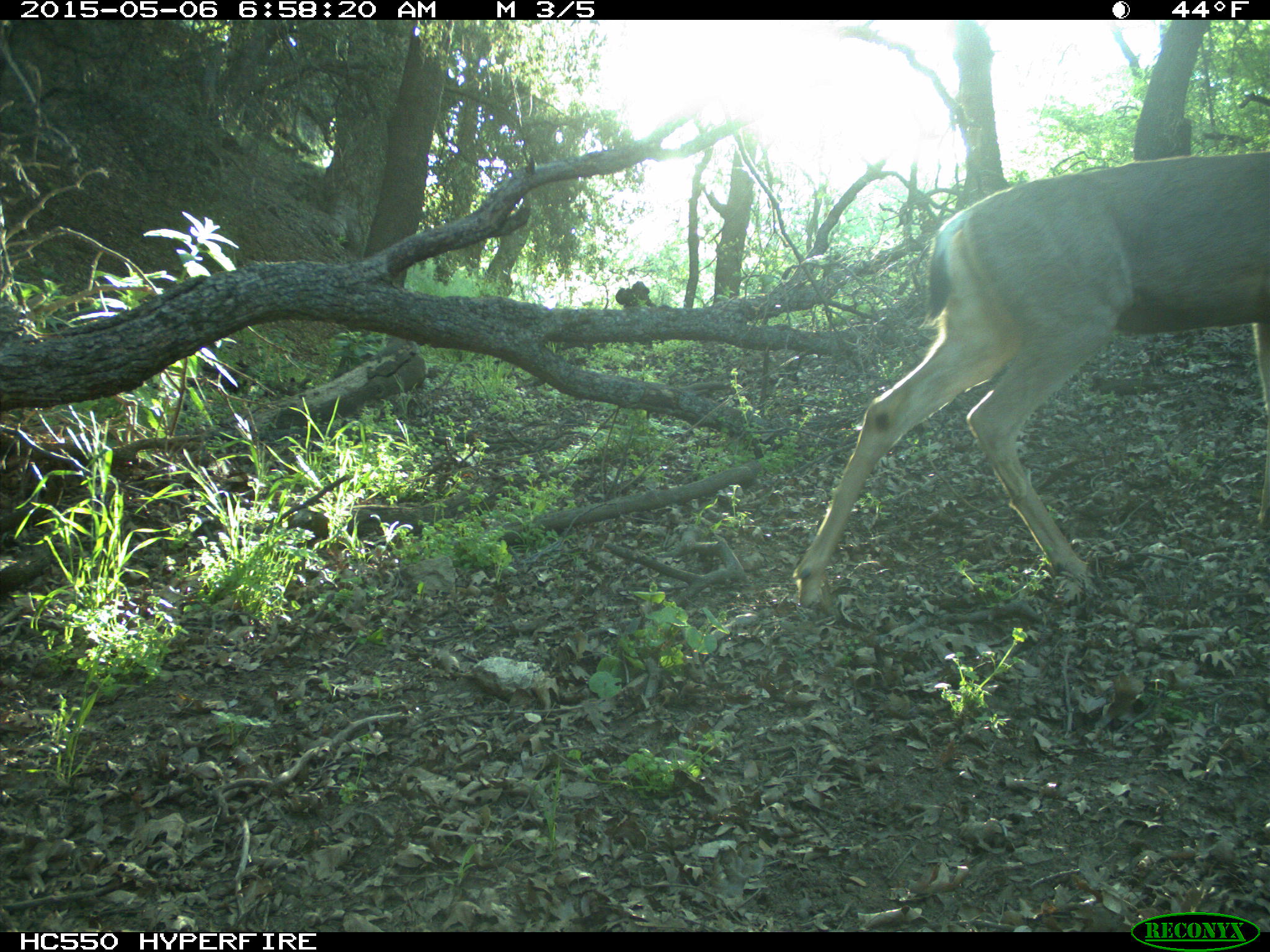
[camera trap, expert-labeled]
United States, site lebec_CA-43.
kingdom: Animalia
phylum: Chordata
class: Mammalia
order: Artiodactyla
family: Cervidae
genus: Odocoileus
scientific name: Odocoileus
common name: deer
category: unidentified deer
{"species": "unidentified deer (deer) (Odocoileus)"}